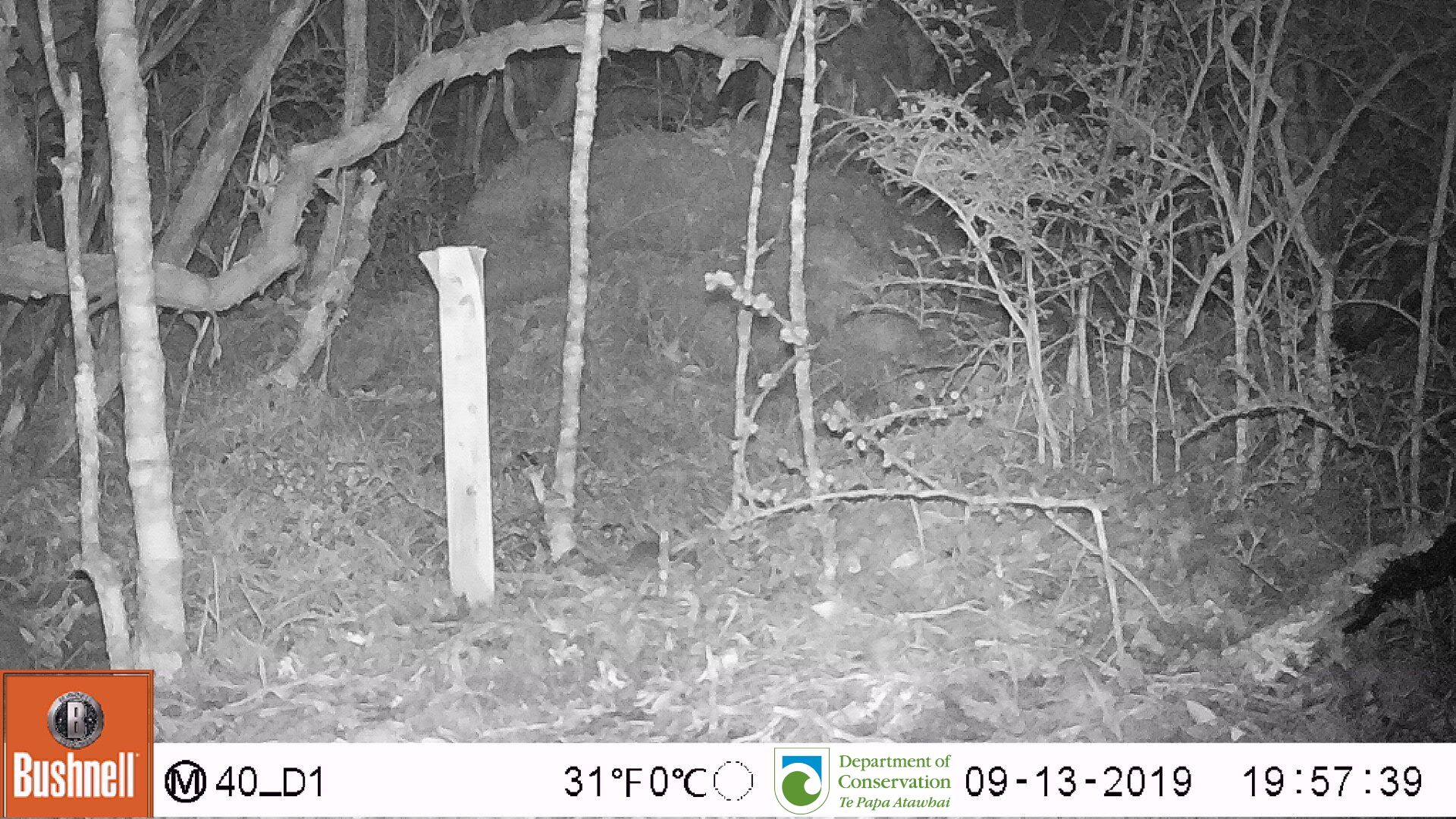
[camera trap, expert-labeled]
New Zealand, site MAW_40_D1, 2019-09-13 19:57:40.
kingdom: Animalia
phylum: Chordata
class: Mammalia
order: Rodentia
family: Muridae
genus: Mus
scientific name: Mus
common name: mouse